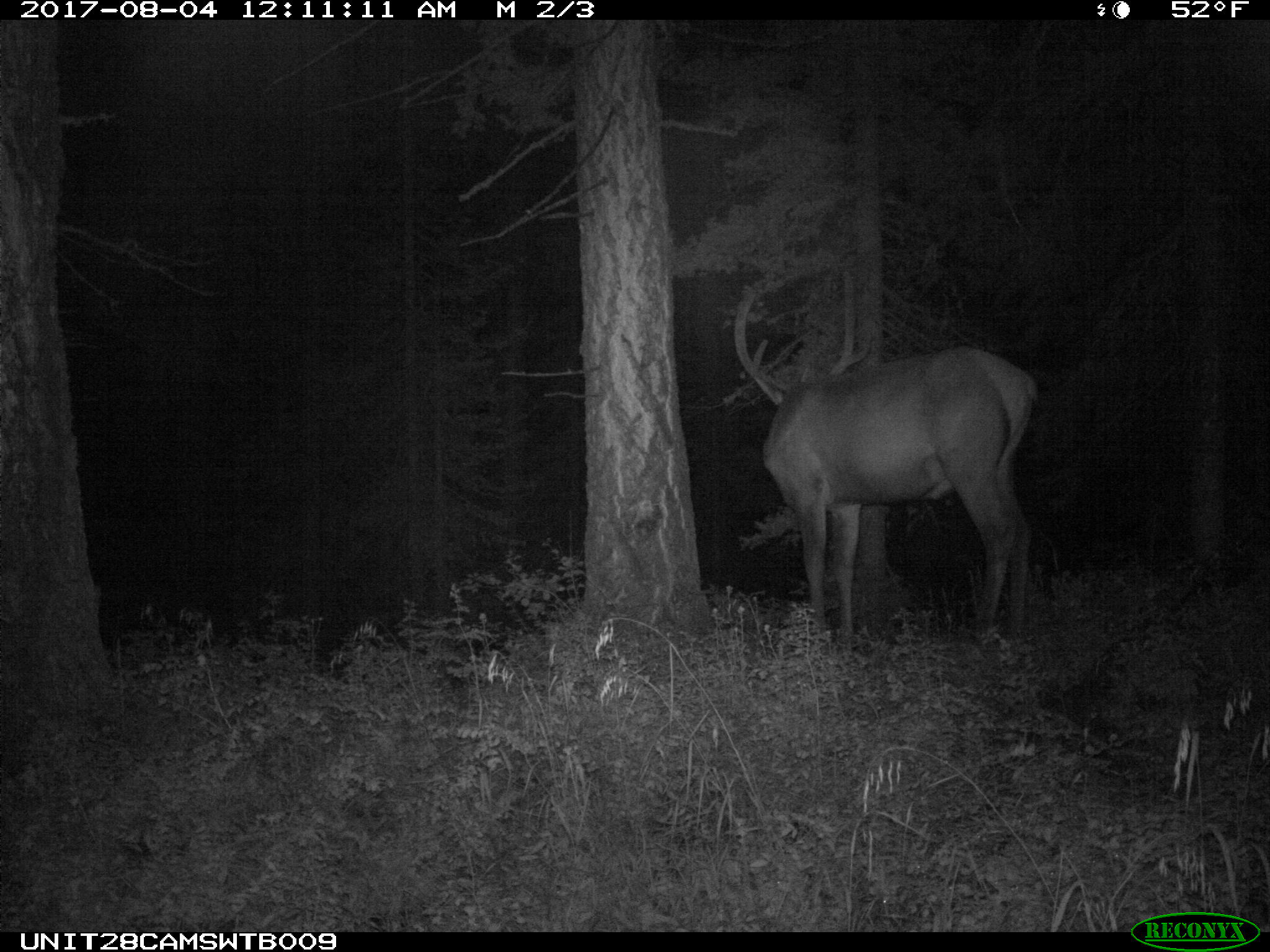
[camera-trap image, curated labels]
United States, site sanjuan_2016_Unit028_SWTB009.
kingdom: Animalia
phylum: Chordata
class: Mammalia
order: Artiodactyla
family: Cervidae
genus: Cervus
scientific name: Cervus elaphus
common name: red deer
Cervus elaphus (red deer).